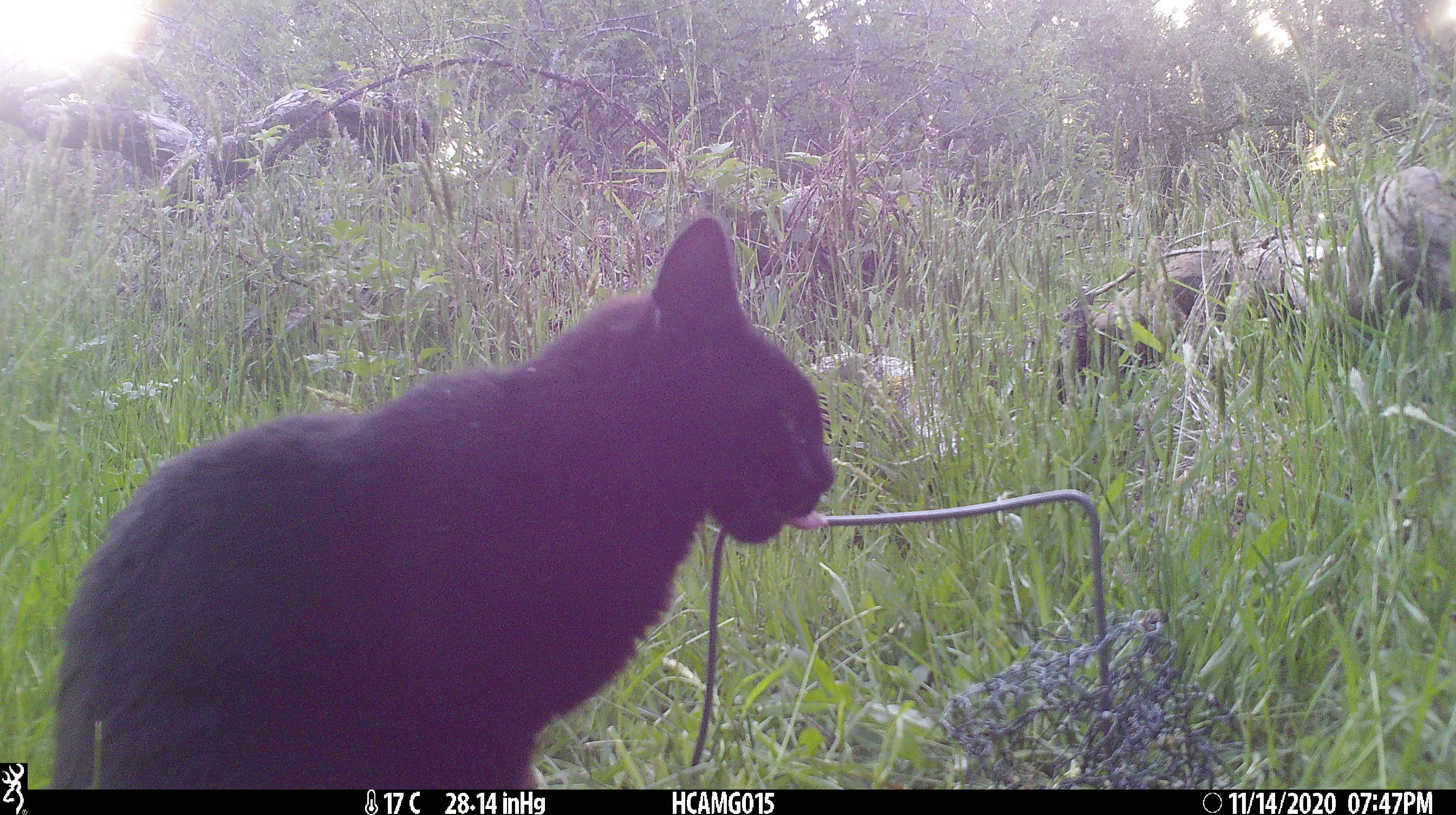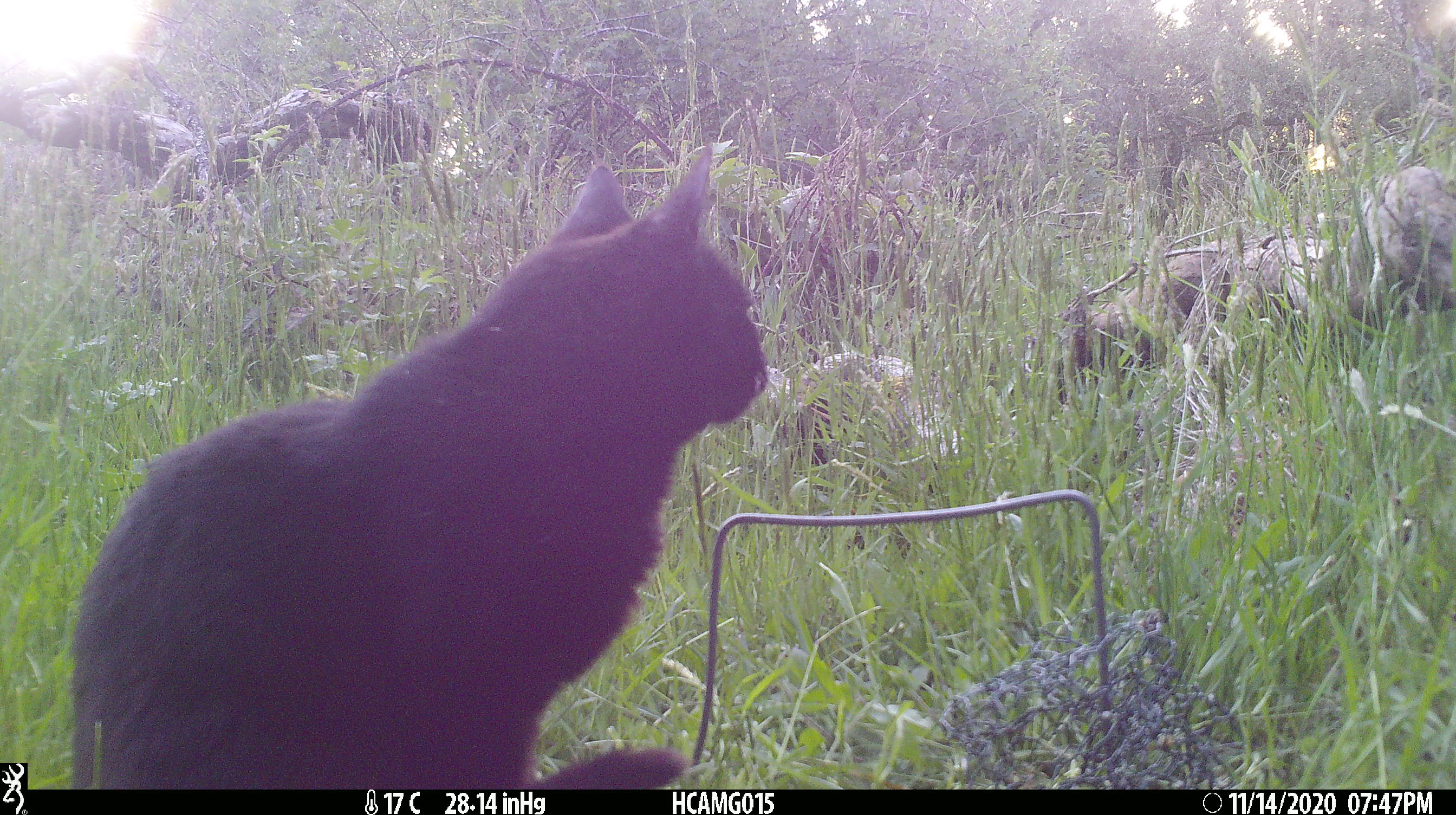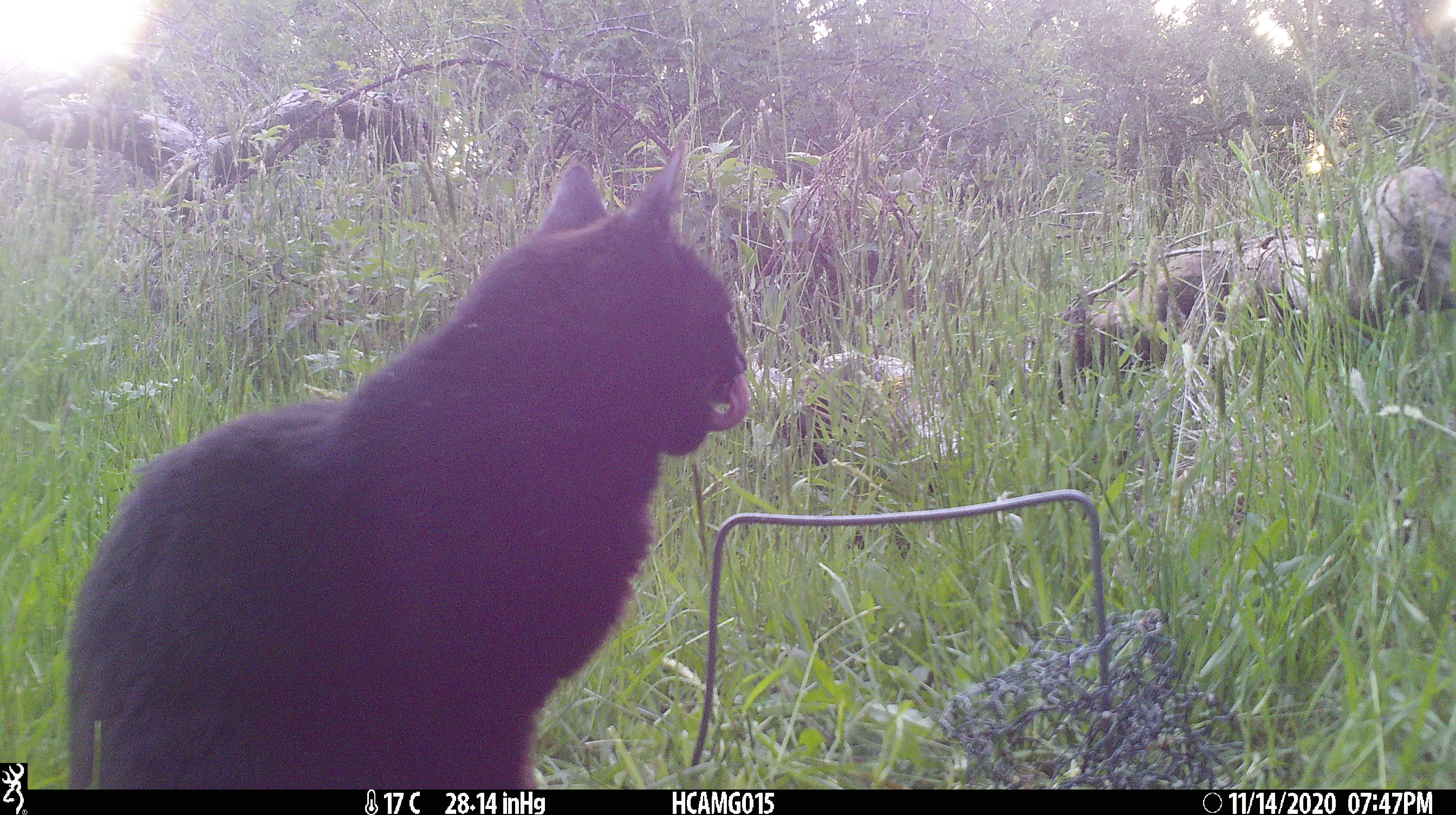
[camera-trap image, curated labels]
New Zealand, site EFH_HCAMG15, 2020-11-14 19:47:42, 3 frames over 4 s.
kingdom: Animalia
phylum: Chordata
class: Mammalia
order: Carnivora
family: Felidae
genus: Felis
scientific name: Felis catus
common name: domestic cat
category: cat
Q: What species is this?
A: Cat (domestic cat) (Felis catus).